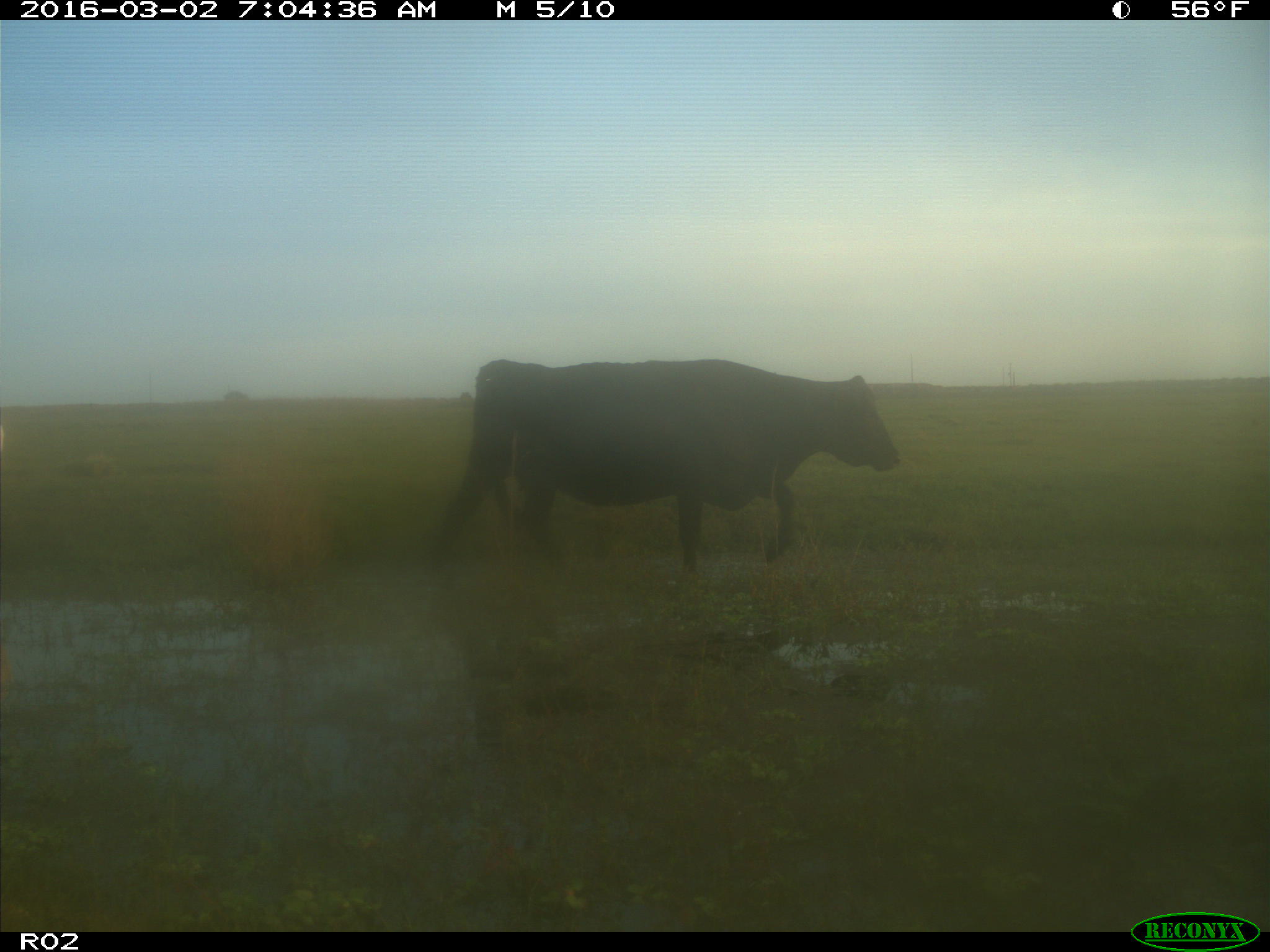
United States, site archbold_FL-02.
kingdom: Animalia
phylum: Chordata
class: Mammalia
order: Artiodactyla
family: Bovidae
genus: Bos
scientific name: Bos taurus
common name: domestic cow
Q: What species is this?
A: Bos taurus (domestic cow).